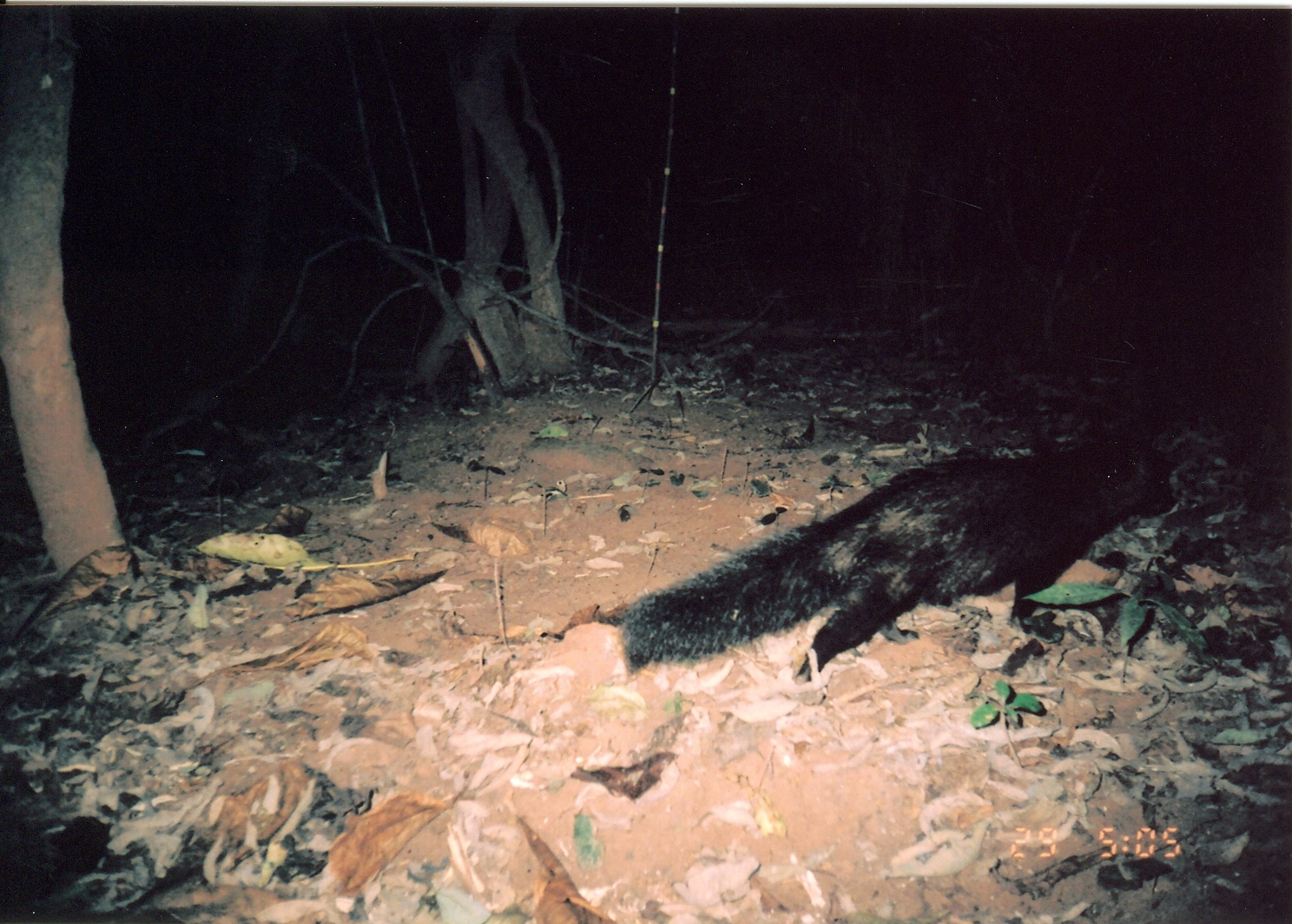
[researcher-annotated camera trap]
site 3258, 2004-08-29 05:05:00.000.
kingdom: Animalia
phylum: Chordata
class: Mammalia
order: Carnivora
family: Herpestidae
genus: Bdeogale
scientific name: Bdeogale crassicauda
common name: bushy-tailed mongoose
Bdeogale crassicauda (bushy-tailed mongoose), count 1.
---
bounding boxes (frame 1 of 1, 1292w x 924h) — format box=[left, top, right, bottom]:
bdeogale crassicauda: box=[620, 434, 1175, 686]